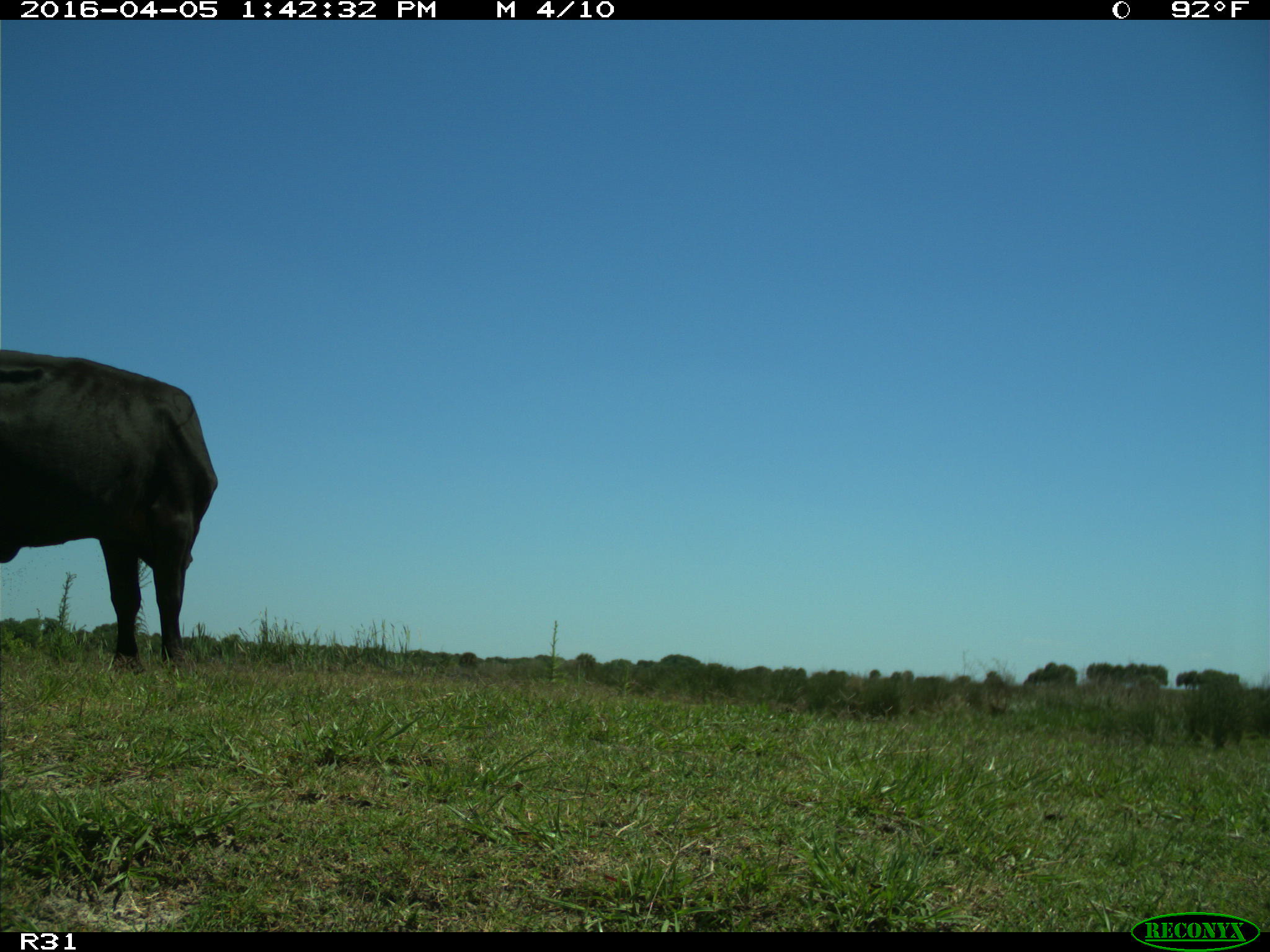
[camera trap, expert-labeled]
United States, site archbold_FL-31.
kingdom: Animalia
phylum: Chordata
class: Mammalia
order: Artiodactyla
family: Bovidae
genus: Bos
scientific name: Bos taurus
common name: domestic cow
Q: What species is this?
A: Bos taurus (domestic cow).